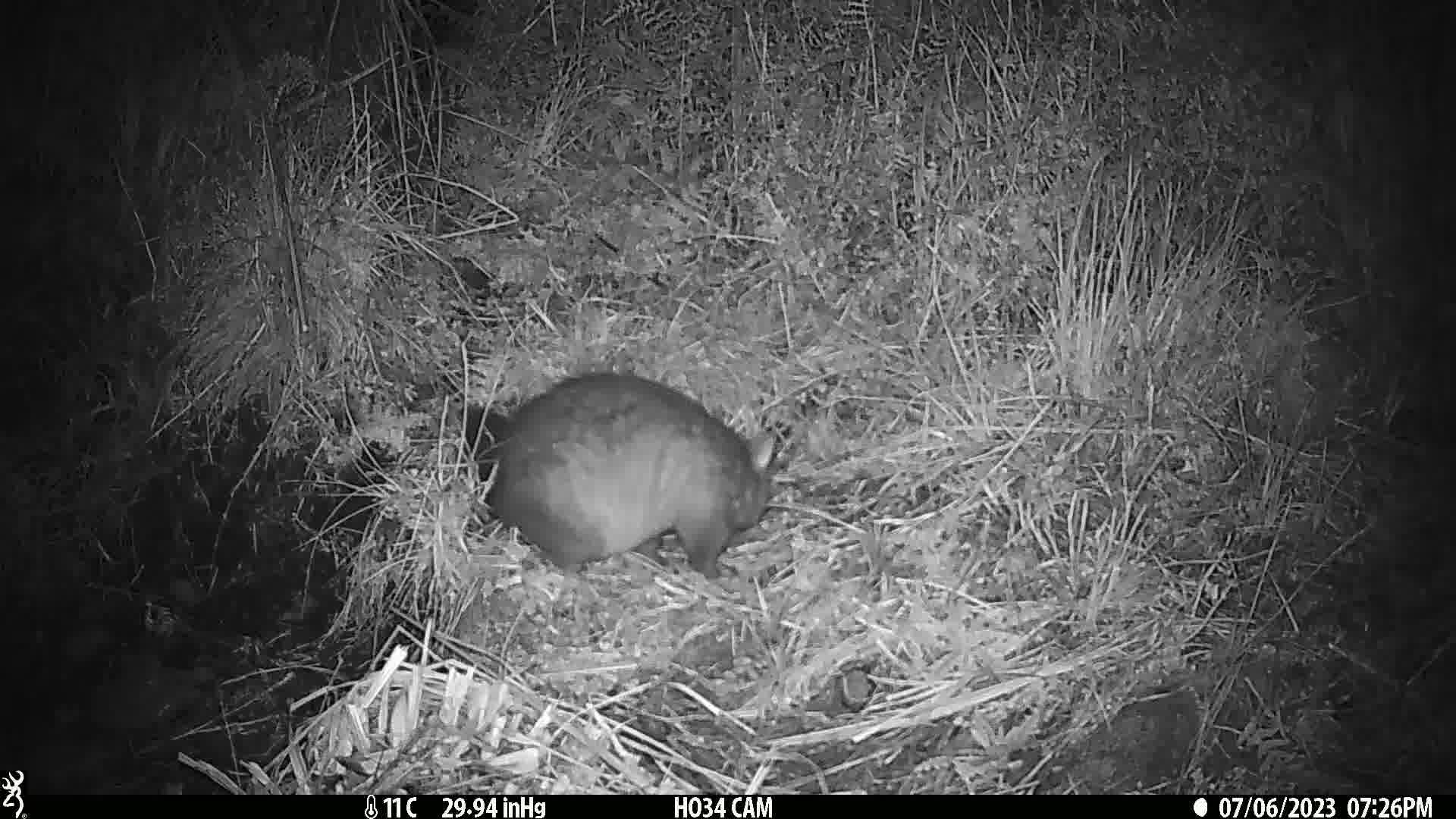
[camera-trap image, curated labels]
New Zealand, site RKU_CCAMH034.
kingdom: Animalia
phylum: Chordata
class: Mammalia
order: Diprotodontia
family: Phalangeridae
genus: Trichosurus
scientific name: Trichosurus vulpecula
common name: common brushtail possum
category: possum